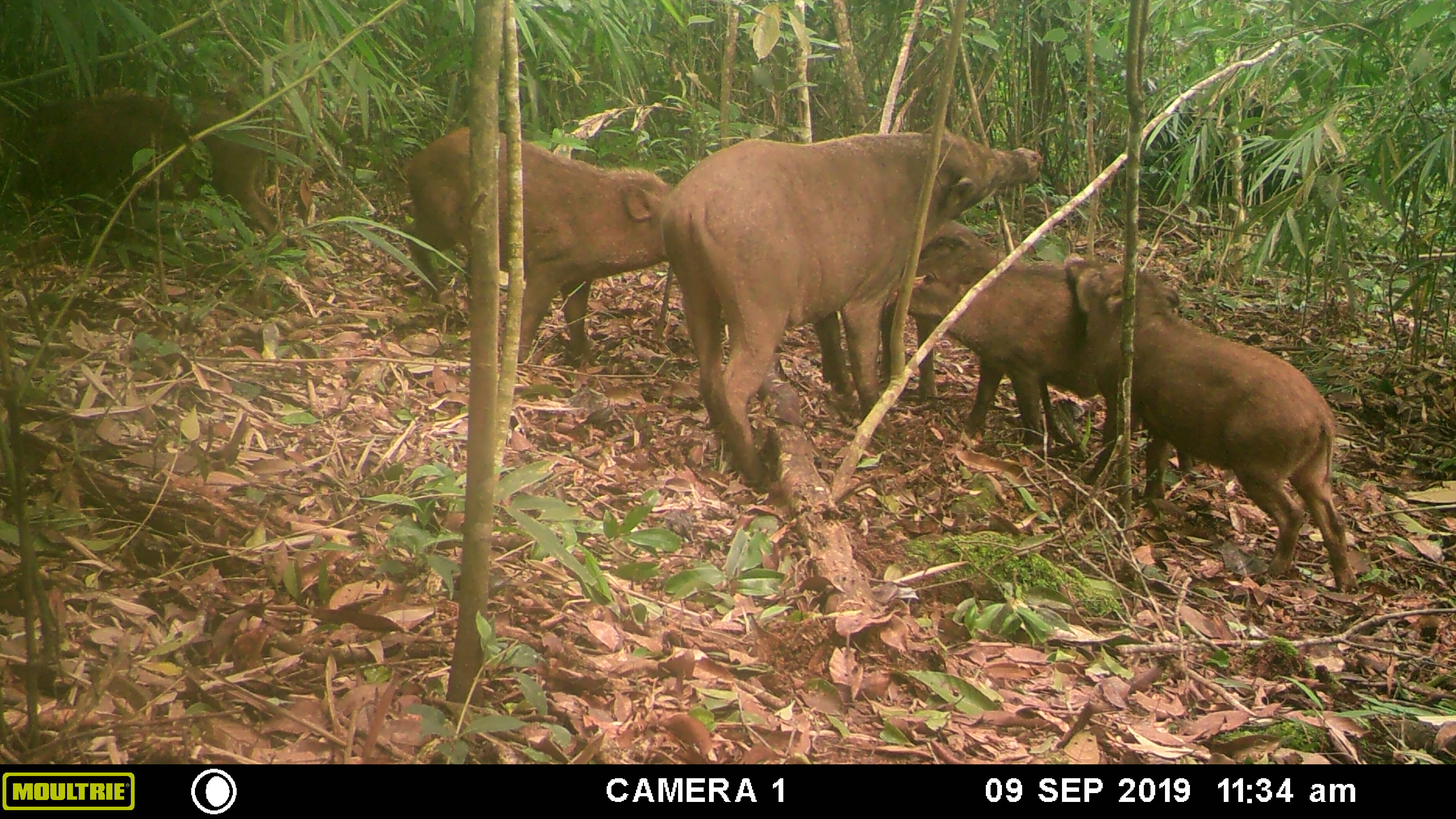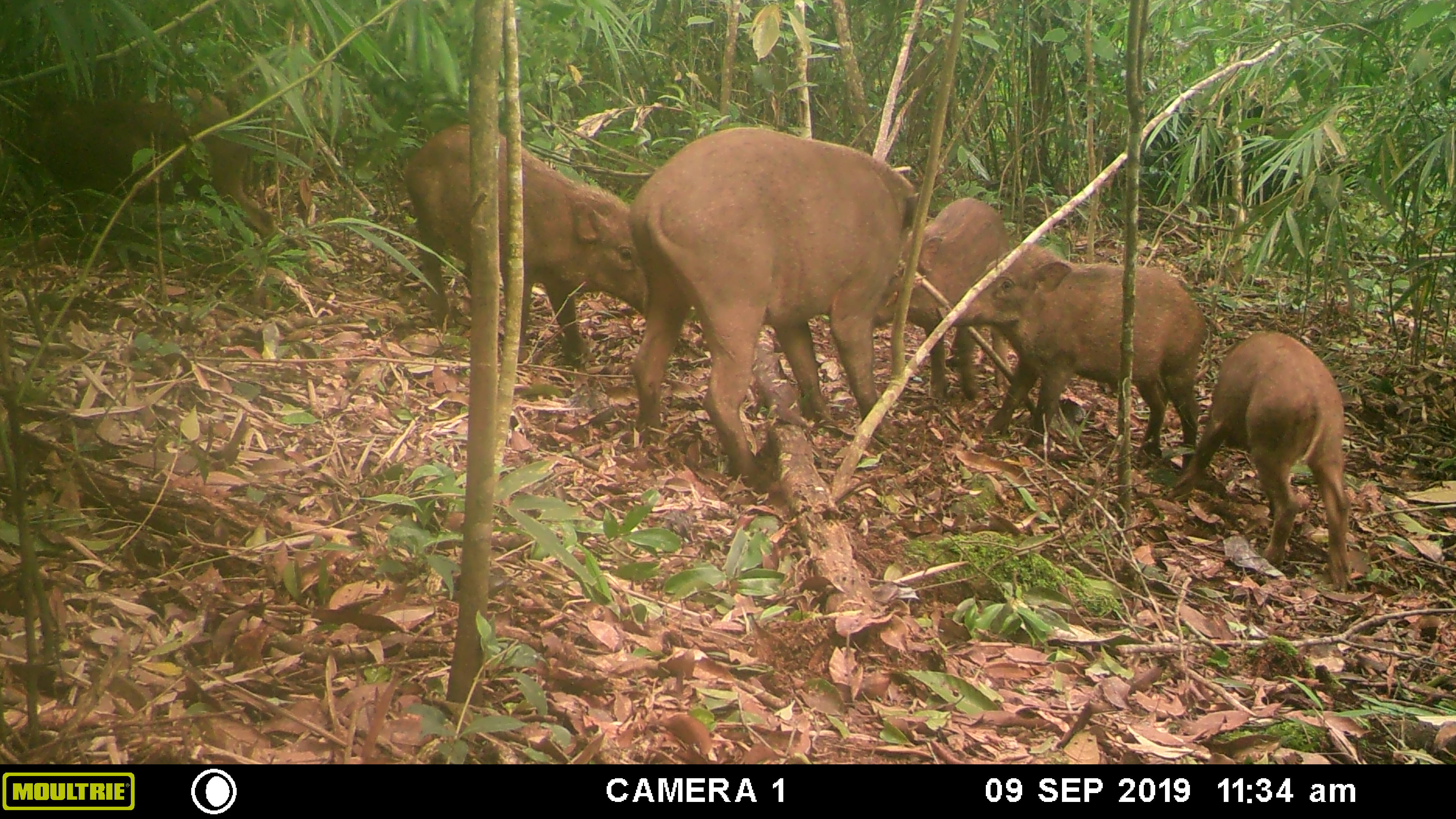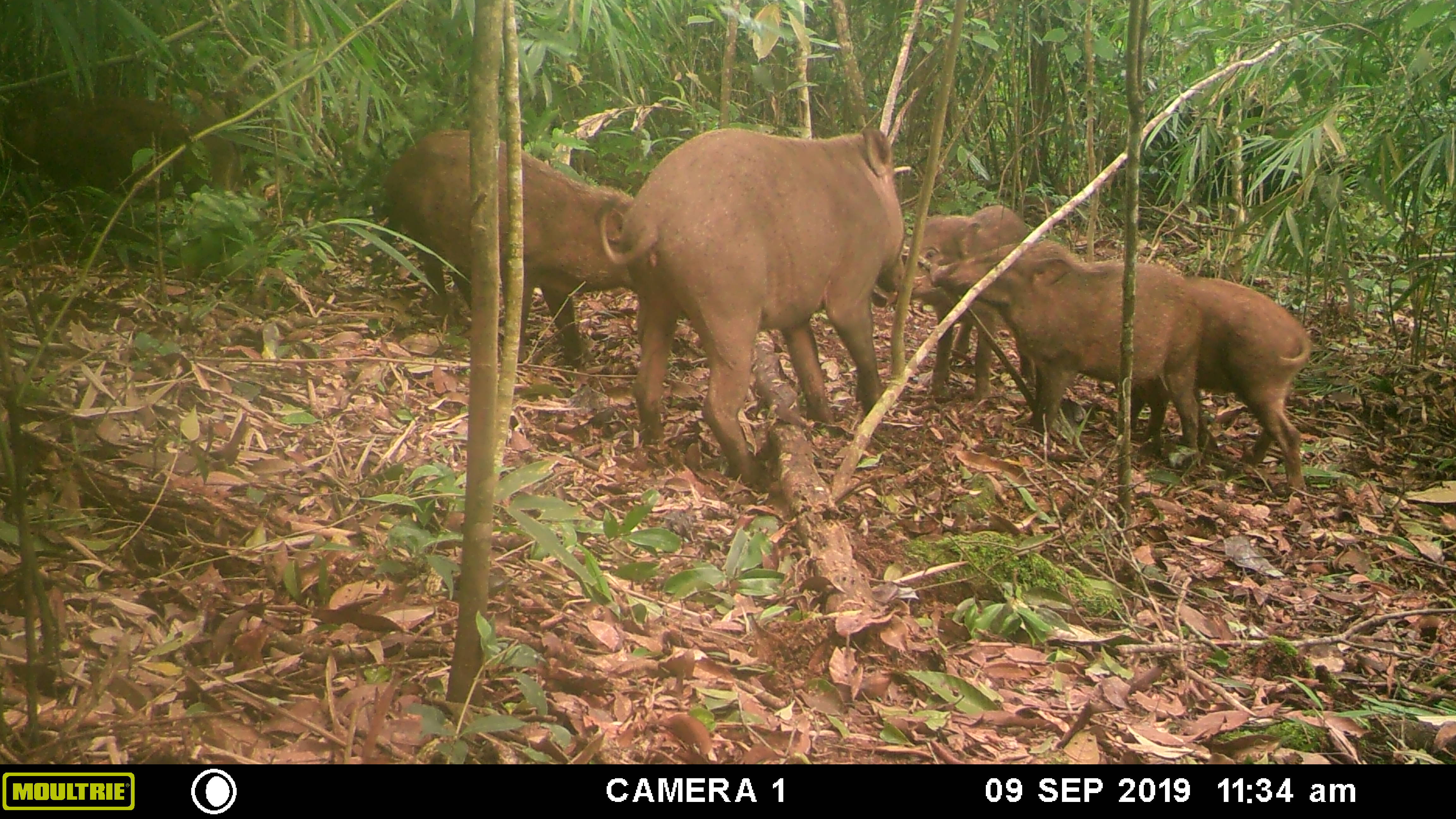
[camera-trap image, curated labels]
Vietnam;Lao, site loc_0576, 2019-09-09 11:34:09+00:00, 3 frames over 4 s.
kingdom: Animalia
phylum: Chordata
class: Mammalia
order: Artiodactyla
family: Suidae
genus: Sus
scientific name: Sus scrofa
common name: eurasian wild pig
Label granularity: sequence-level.